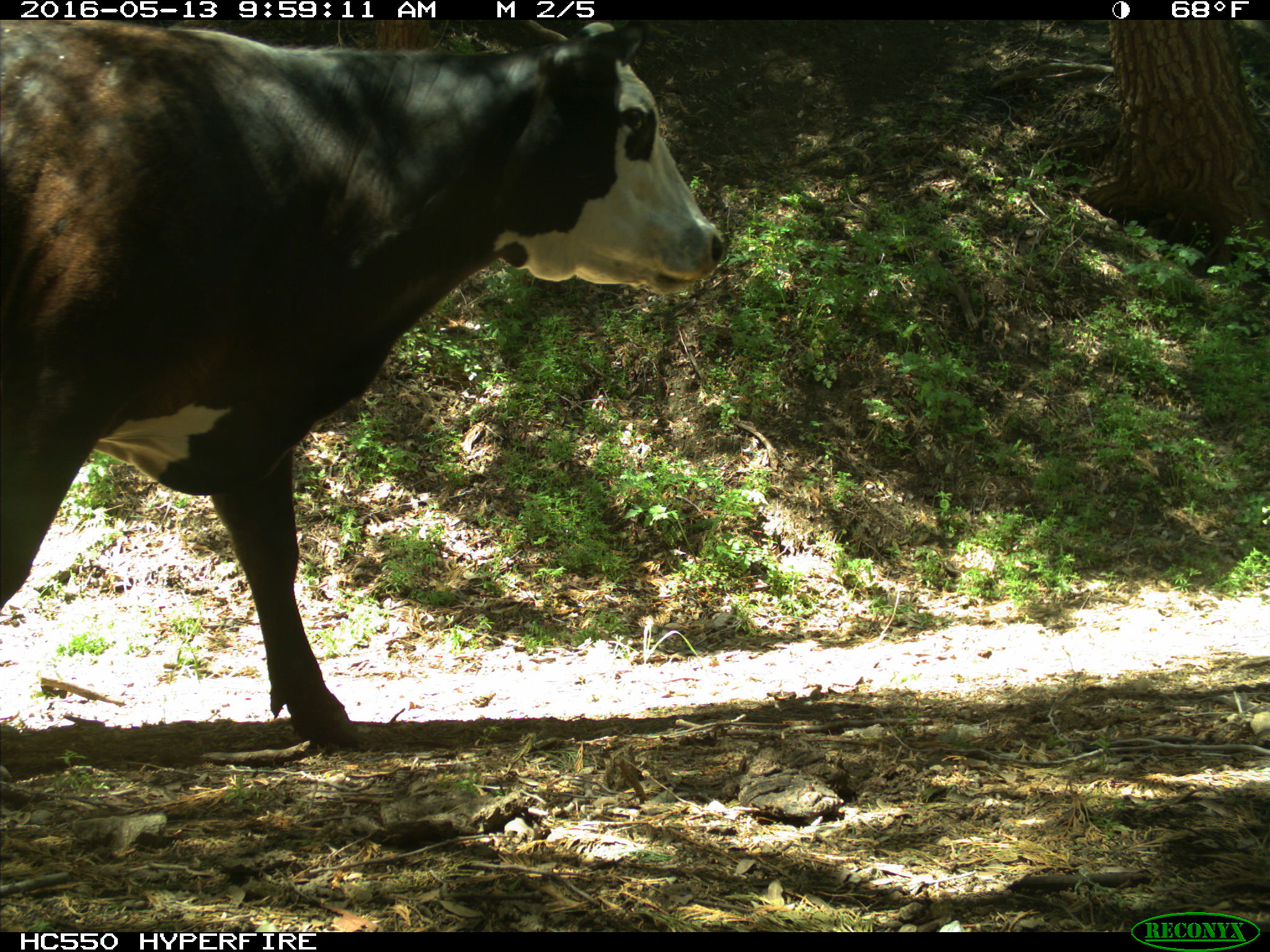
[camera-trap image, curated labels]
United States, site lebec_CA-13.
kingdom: Animalia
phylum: Chordata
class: Mammalia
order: Artiodactyla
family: Bovidae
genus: Bos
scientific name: Bos taurus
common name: domestic cow